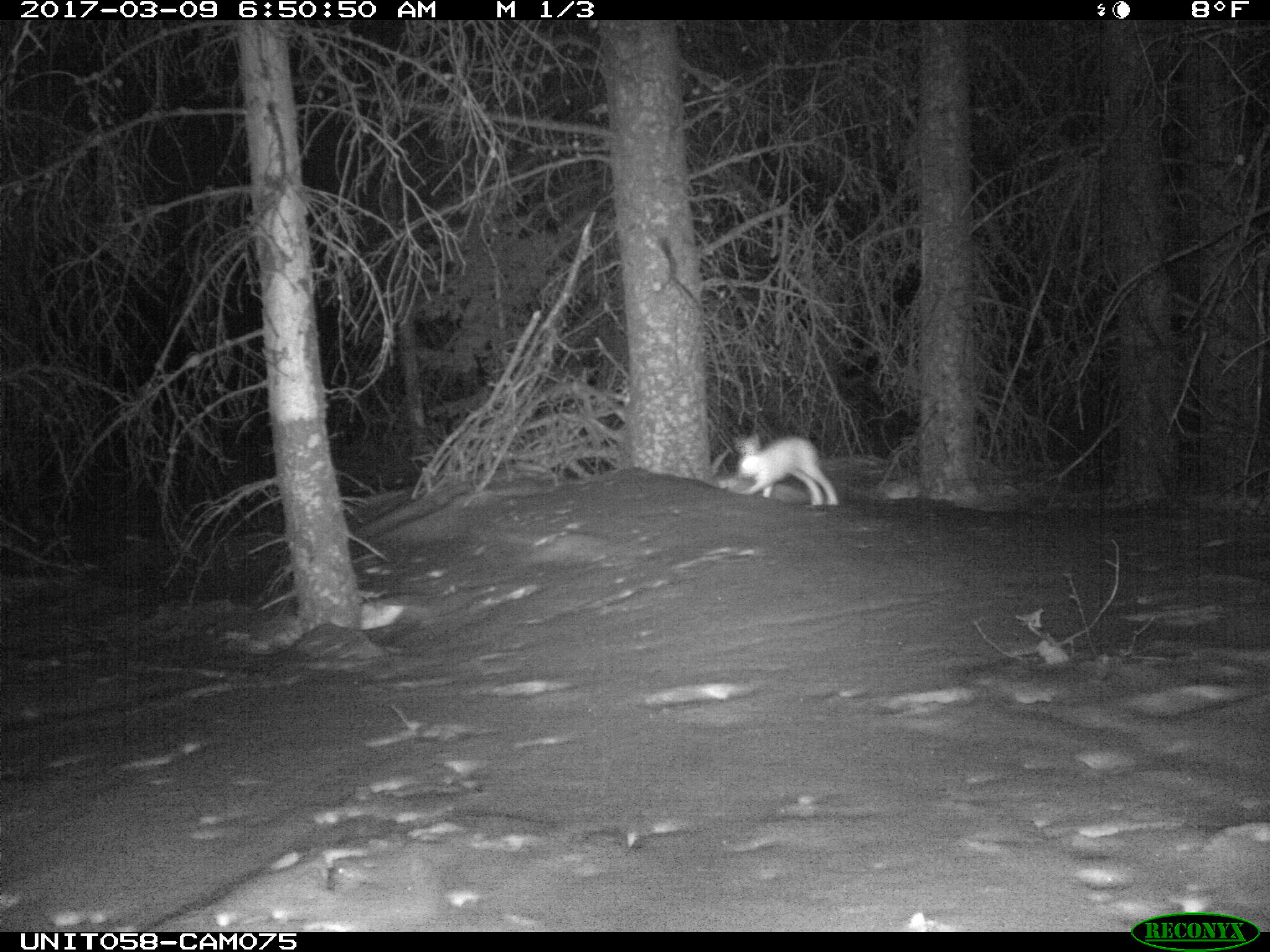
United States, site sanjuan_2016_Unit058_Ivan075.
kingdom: Animalia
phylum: Chordata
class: Mammalia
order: Lagomorpha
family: Leporidae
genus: Lepus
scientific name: Lepus americanus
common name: snowshoe hare